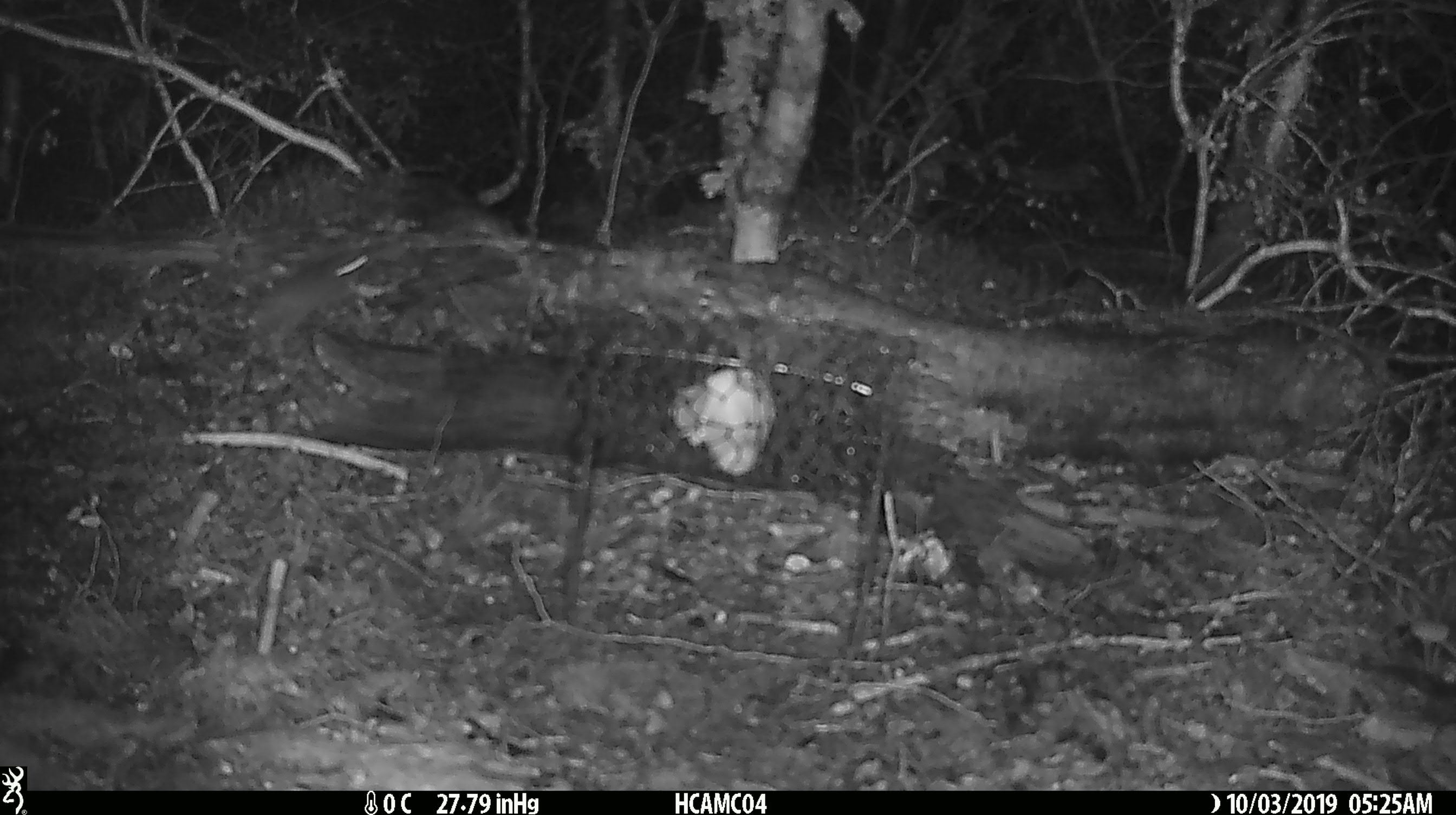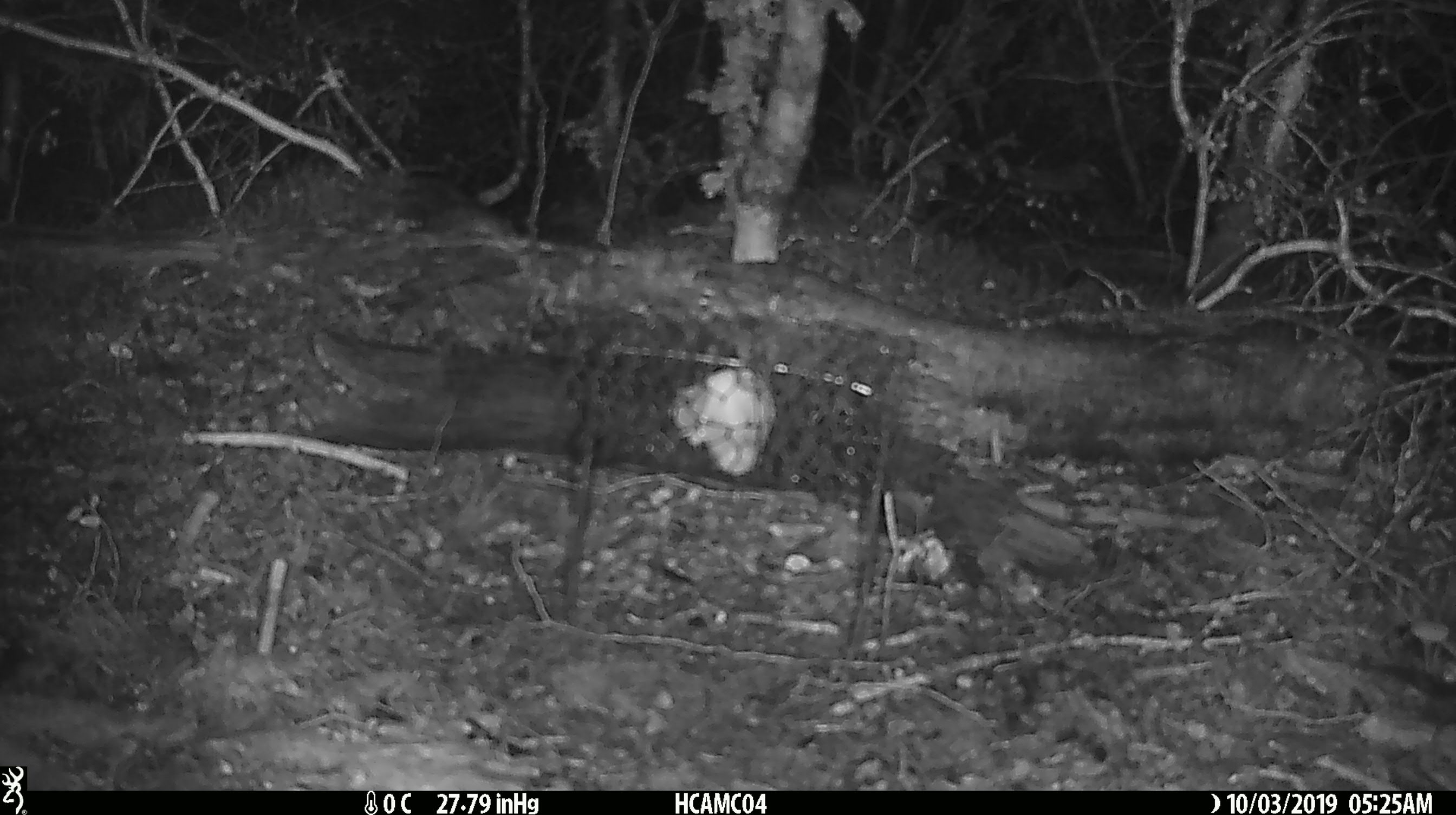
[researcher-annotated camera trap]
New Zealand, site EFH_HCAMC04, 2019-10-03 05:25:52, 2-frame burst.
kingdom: Animalia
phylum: Chordata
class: Mammalia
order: Rodentia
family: Muridae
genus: Mus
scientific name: Mus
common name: mouse